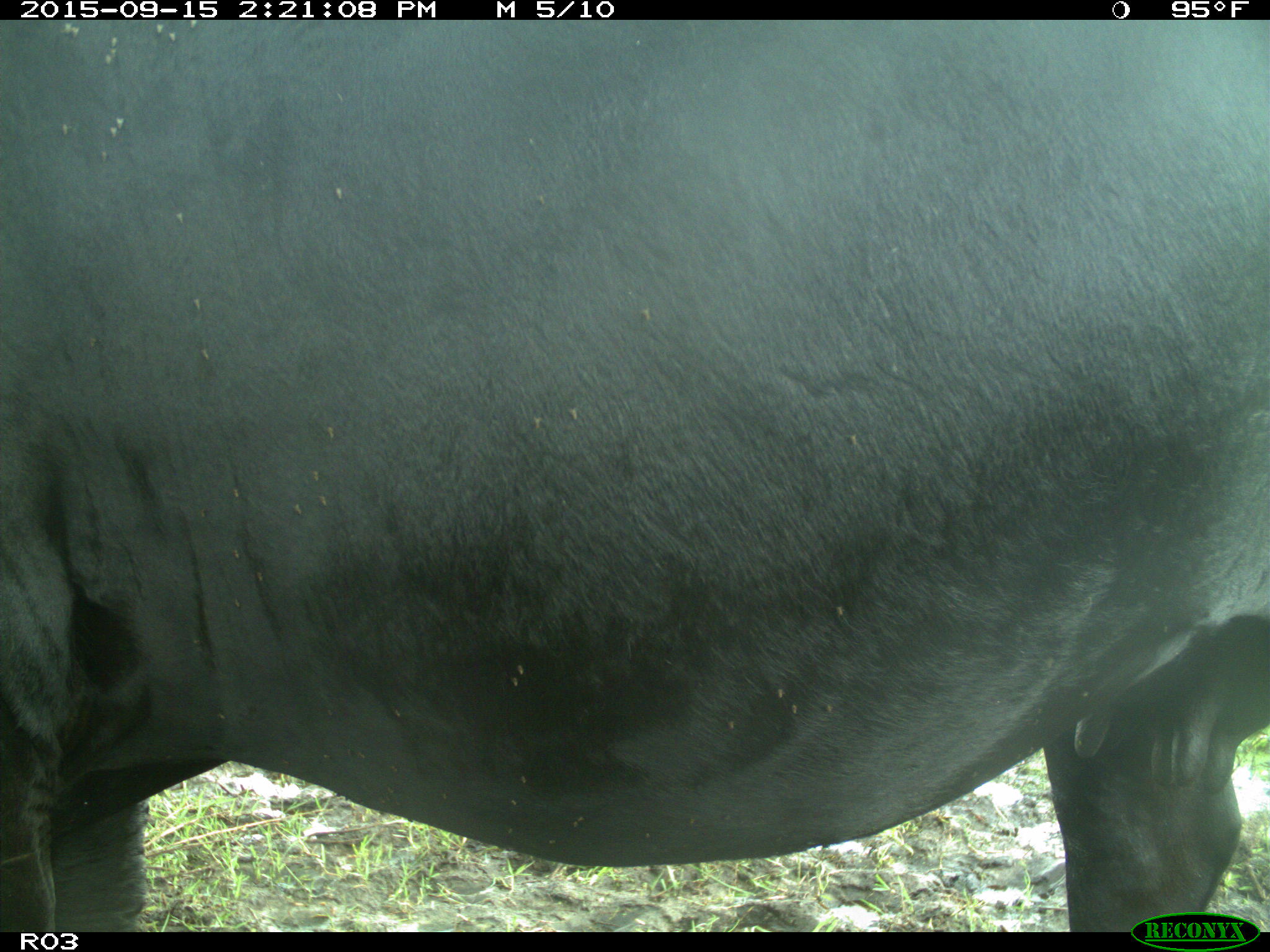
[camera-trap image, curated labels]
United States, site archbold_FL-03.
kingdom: Animalia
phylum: Chordata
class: Mammalia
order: Artiodactyla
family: Bovidae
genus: Bos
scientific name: Bos taurus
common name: domestic cow